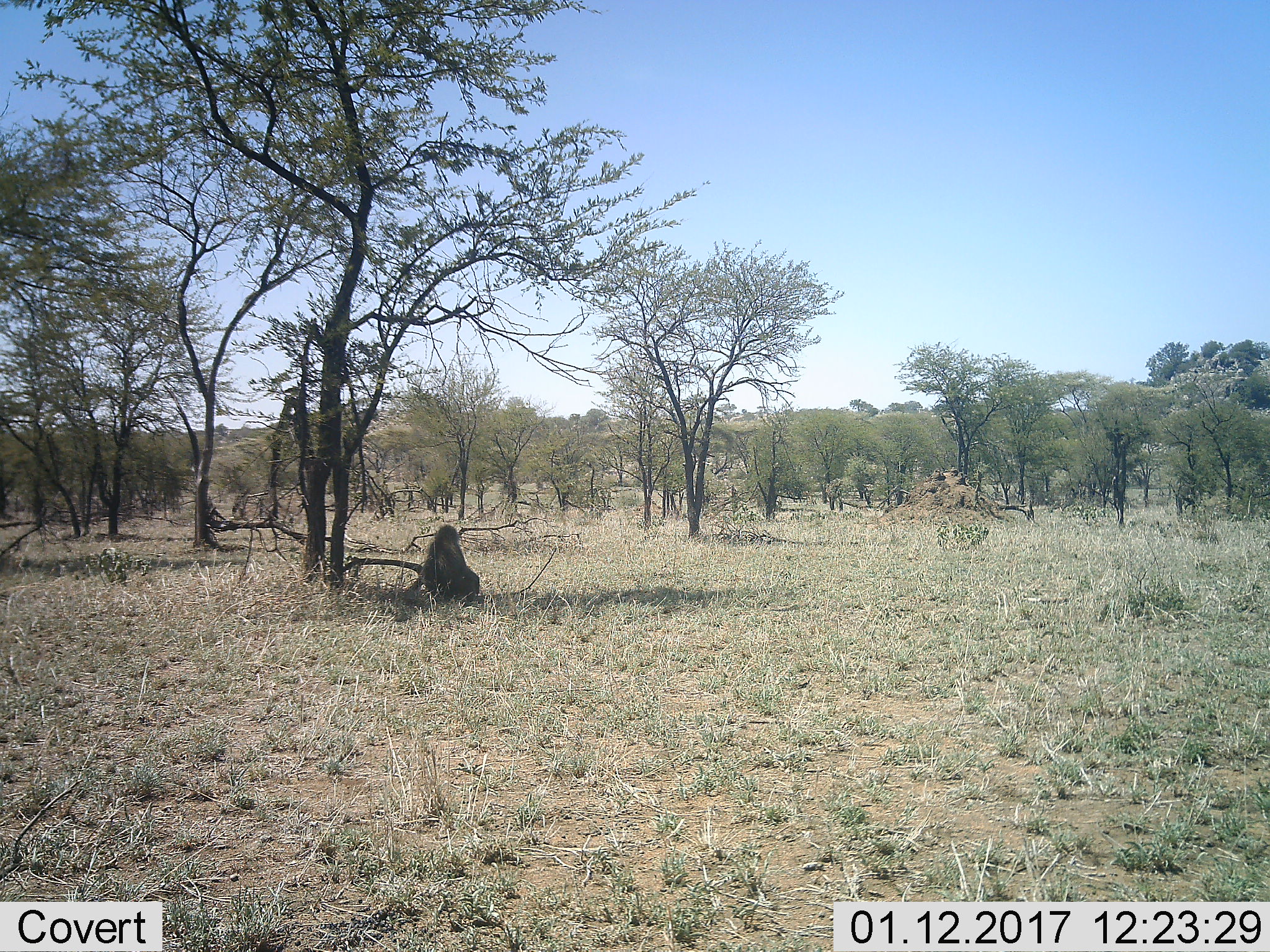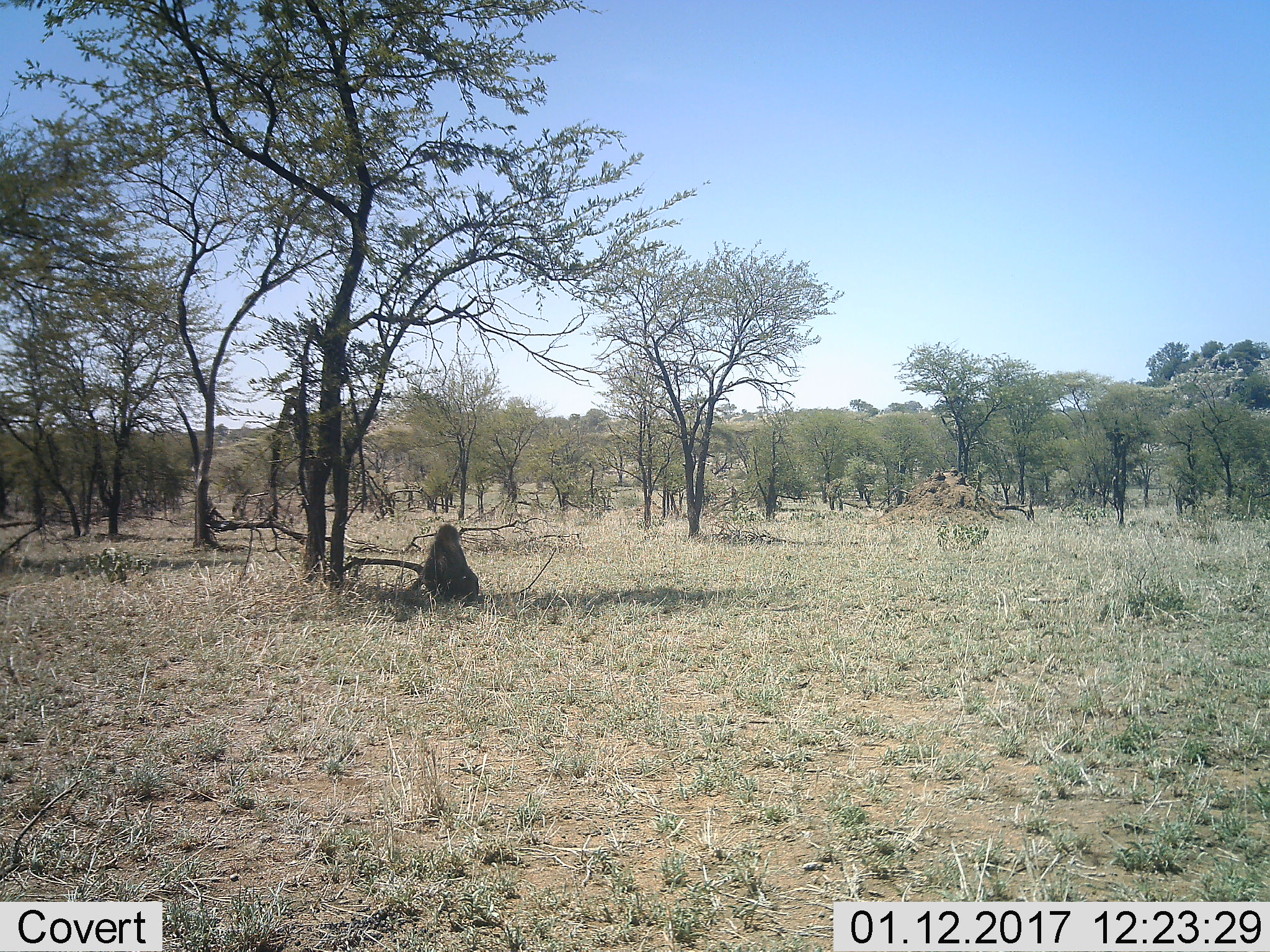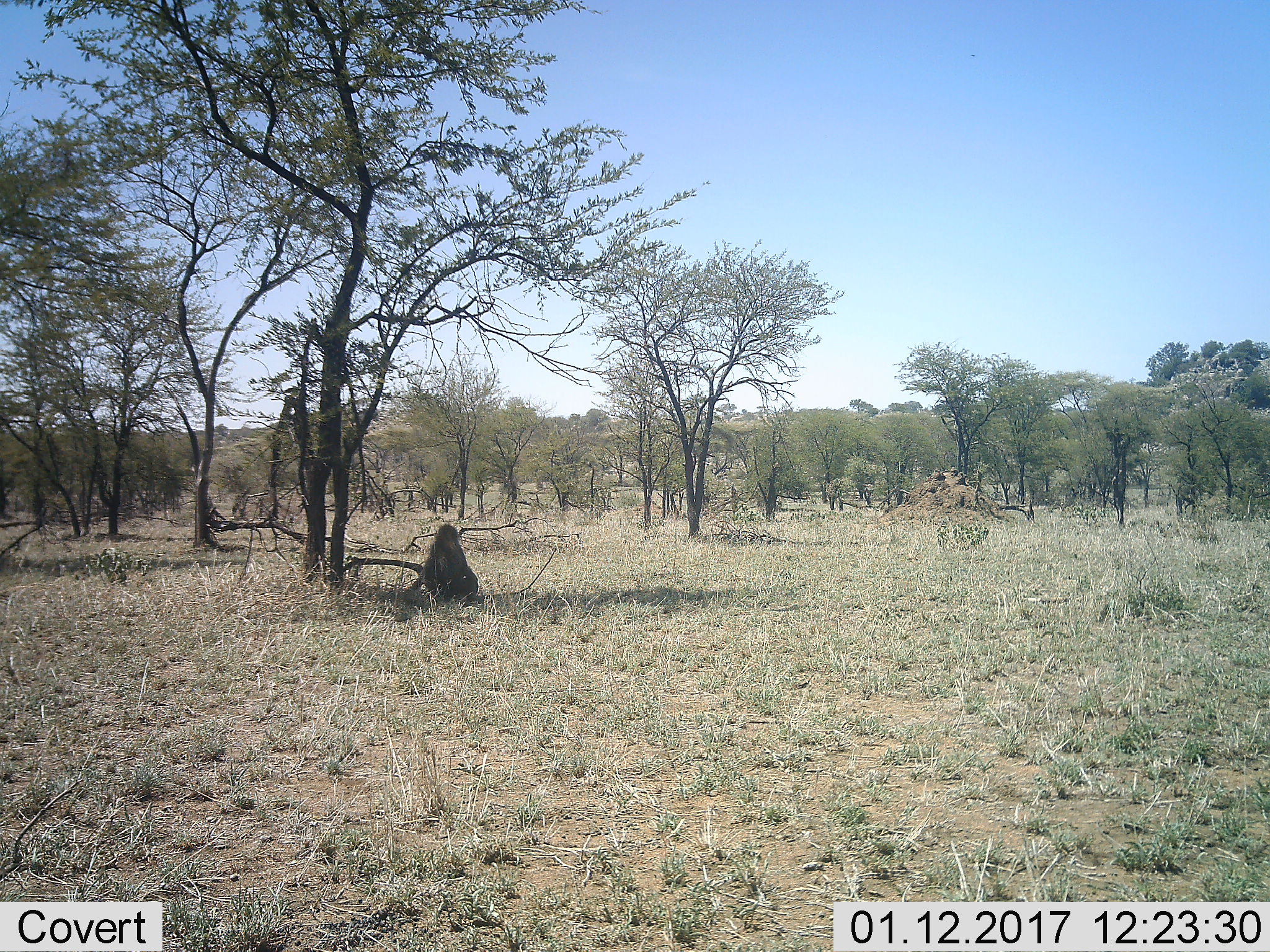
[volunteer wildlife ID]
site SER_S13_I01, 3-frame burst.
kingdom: Animalia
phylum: Chordata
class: Mammalia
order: Primates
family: Cercopithecidae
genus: Papio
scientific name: Papio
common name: baboon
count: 1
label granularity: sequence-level